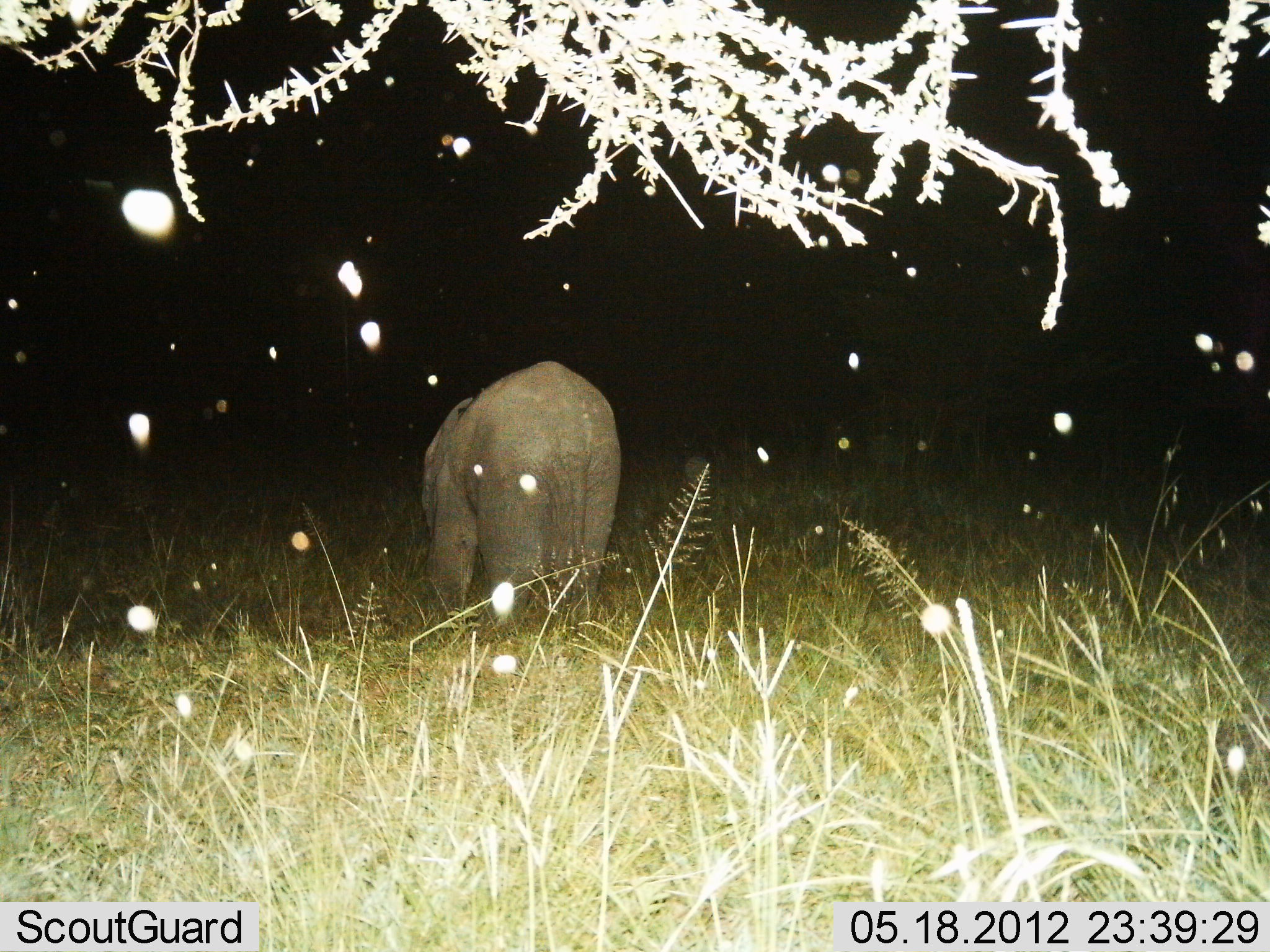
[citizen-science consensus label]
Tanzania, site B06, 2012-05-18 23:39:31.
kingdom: Animalia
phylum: Chordata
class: Mammalia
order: Proboscidea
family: Elephantidae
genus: Loxodonta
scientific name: Loxodonta africana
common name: african bush elephant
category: elephant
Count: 1.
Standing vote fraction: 50%.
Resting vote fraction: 0%.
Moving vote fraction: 50%.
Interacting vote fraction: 0%.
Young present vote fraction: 15%.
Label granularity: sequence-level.